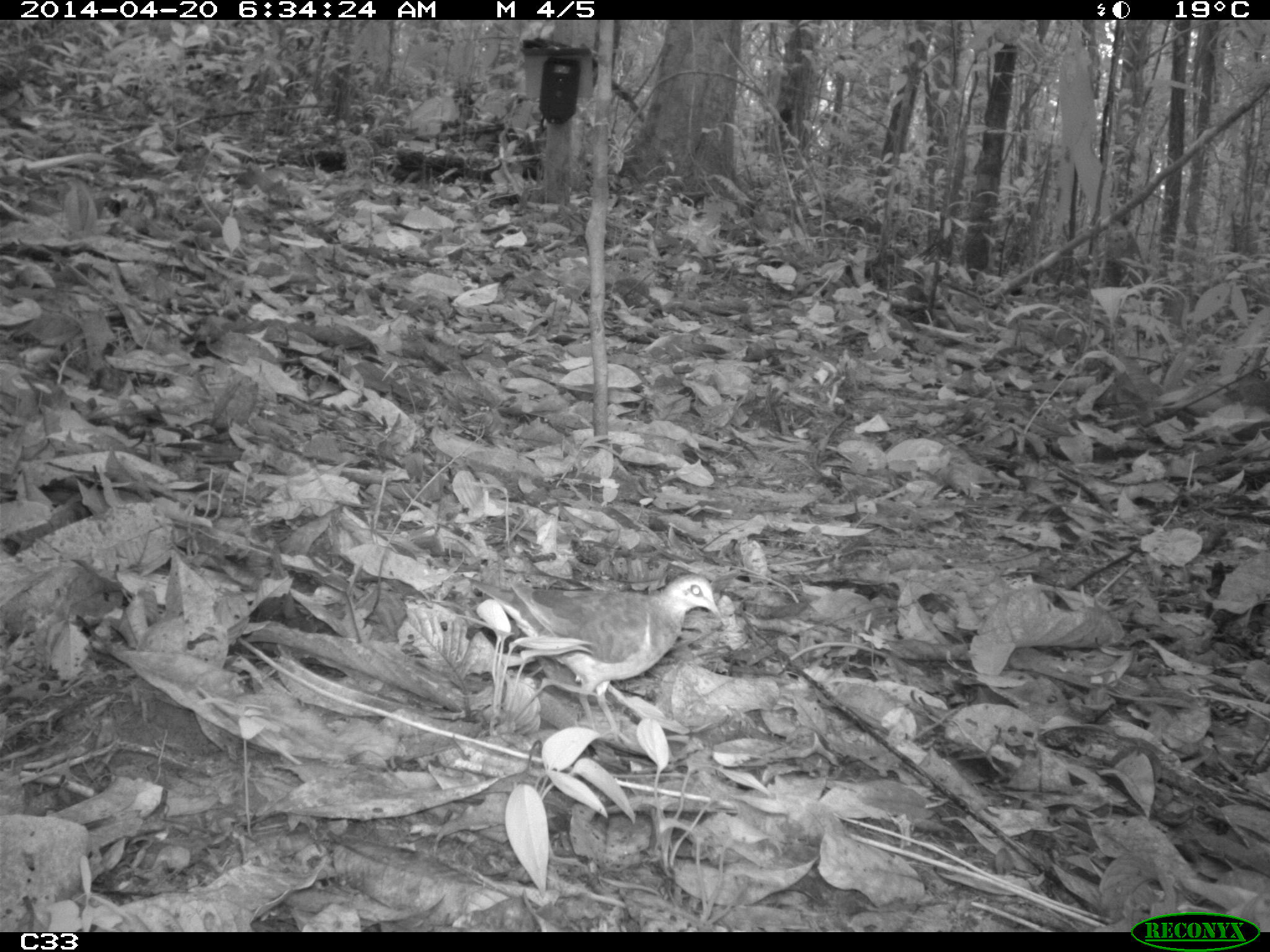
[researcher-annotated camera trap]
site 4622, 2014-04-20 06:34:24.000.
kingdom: Animalia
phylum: Chordata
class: Aves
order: Columbiformes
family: Columbidae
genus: Leptotila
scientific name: Leptotila rufaxilla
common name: gray-fronted dove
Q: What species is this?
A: Leptotila rufaxilla (gray-fronted dove).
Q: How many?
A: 1.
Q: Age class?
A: Adult.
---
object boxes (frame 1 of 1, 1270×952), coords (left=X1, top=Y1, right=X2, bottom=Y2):
leptotila rufaxilla: (left=459, top=571, right=721, bottom=745)